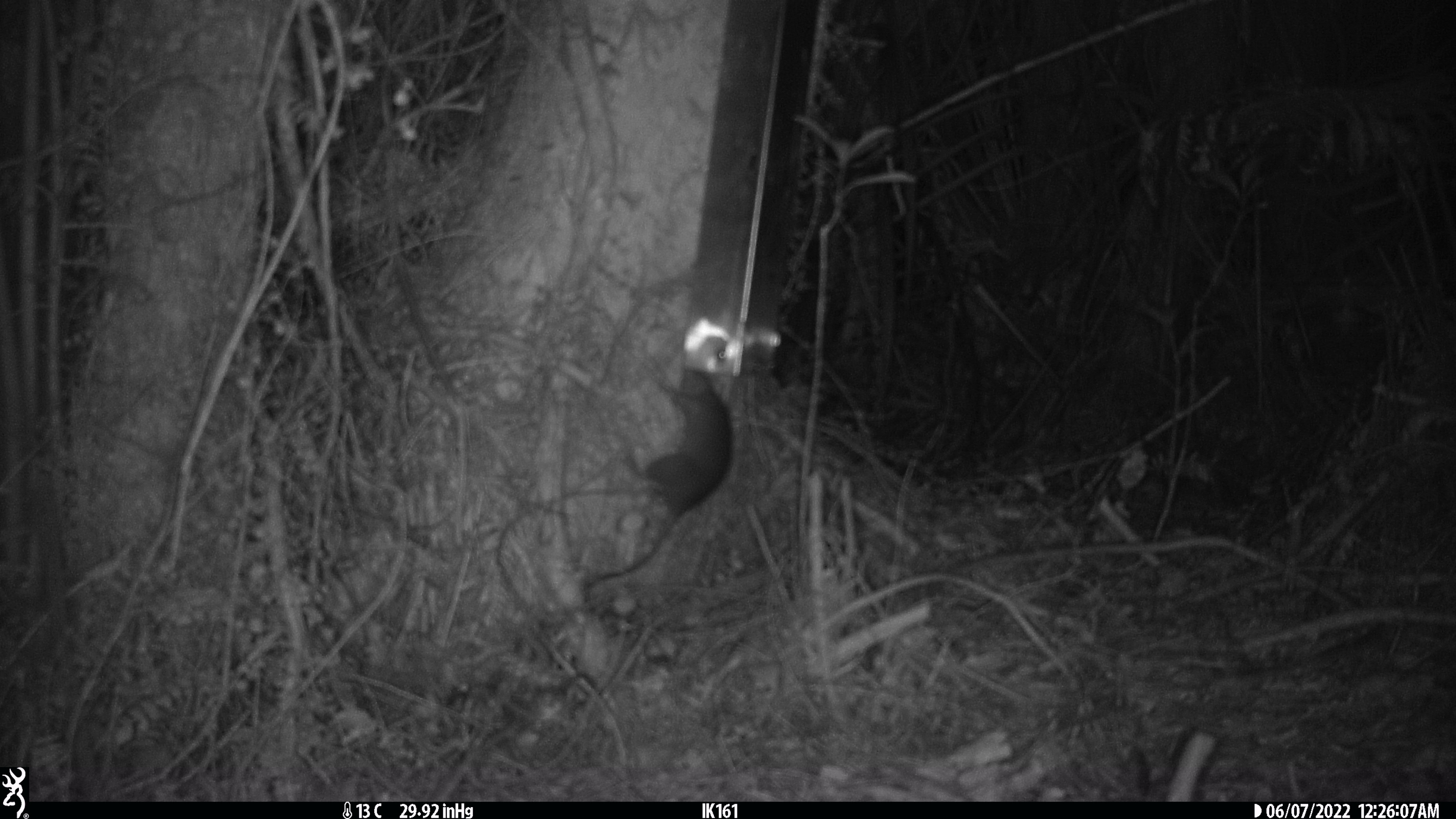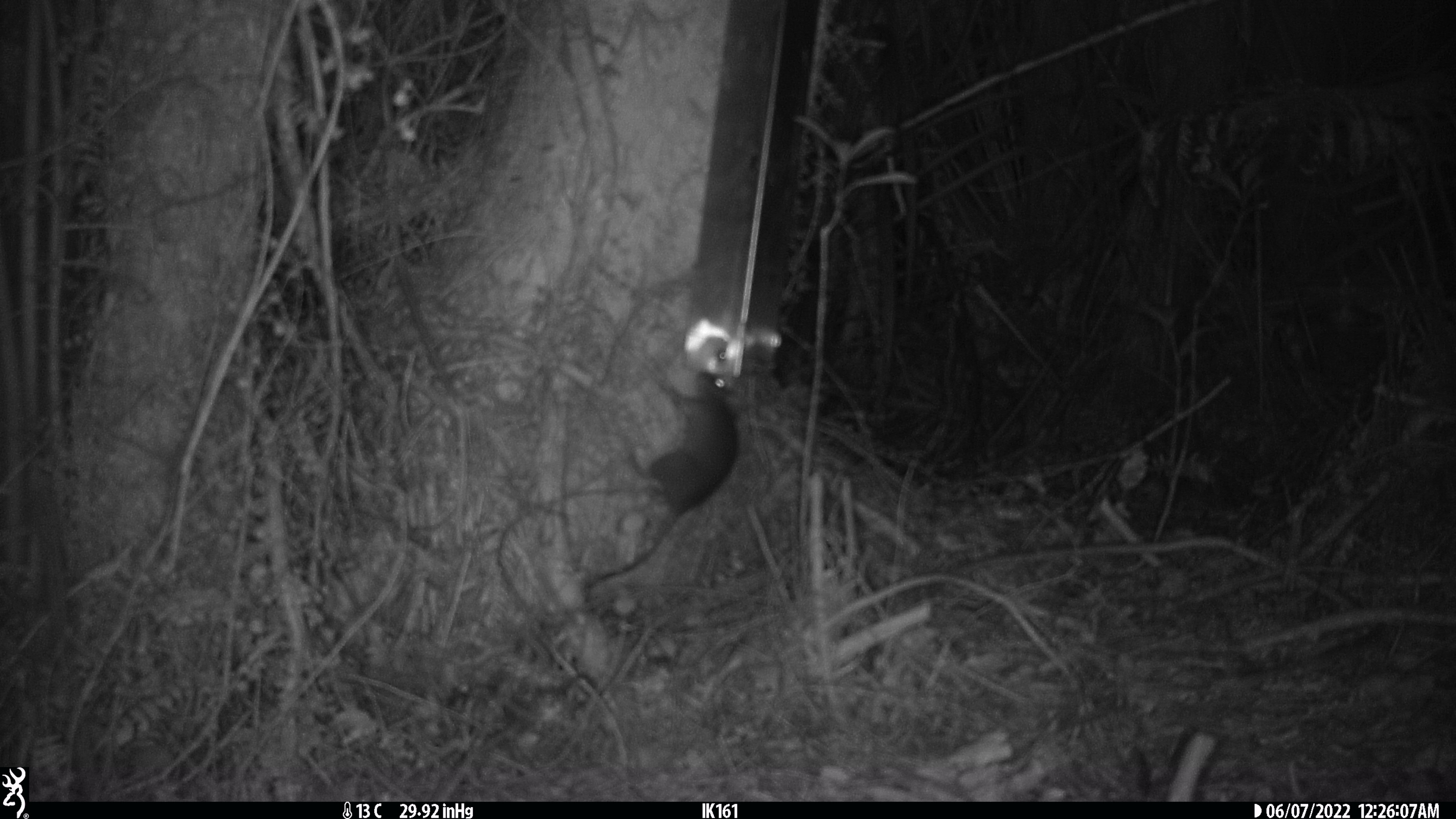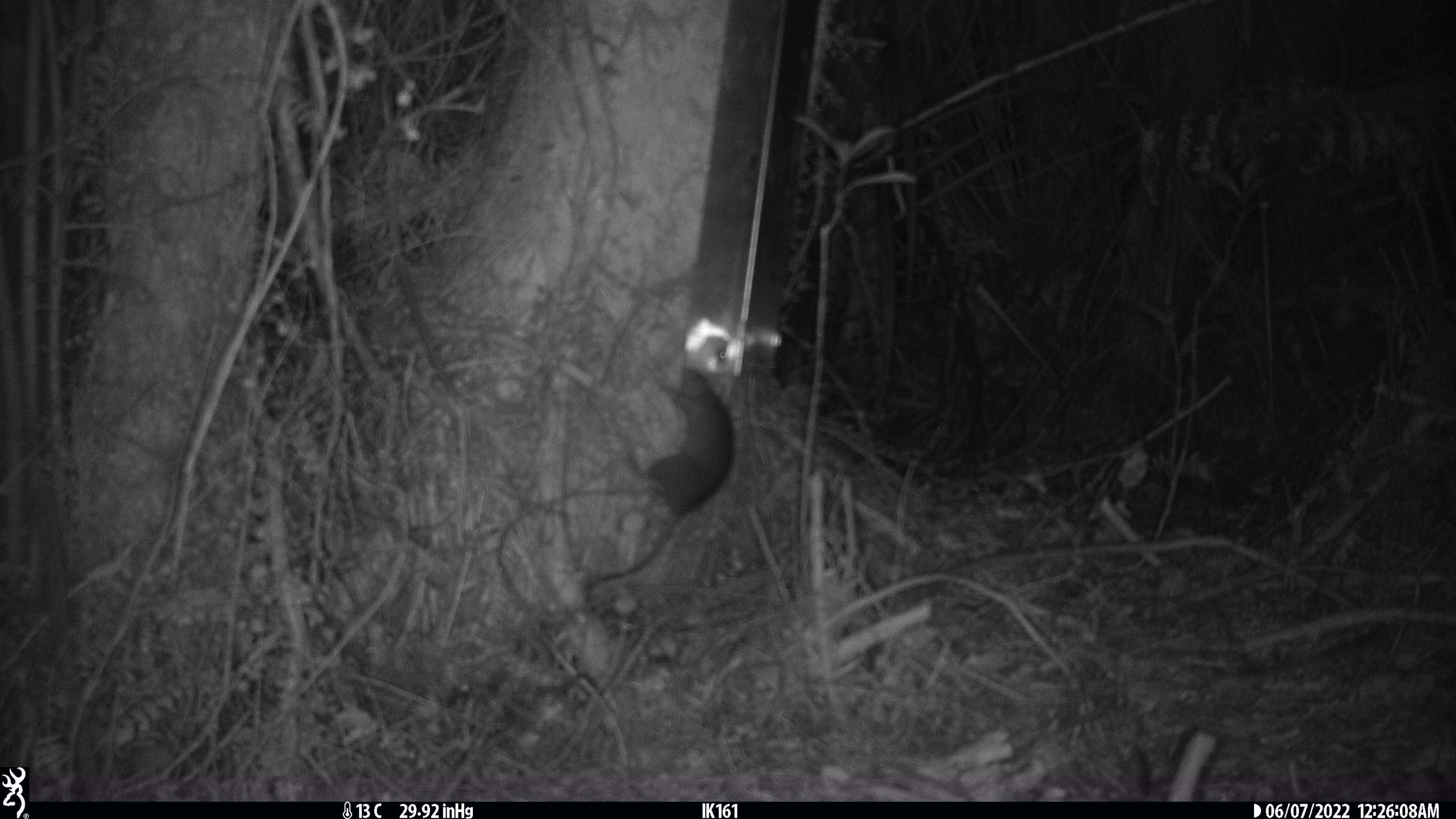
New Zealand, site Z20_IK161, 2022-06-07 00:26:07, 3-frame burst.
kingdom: Animalia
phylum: Chordata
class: Mammalia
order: Rodentia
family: Muridae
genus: Rattus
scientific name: Rattus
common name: rat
Rat (Rattus).